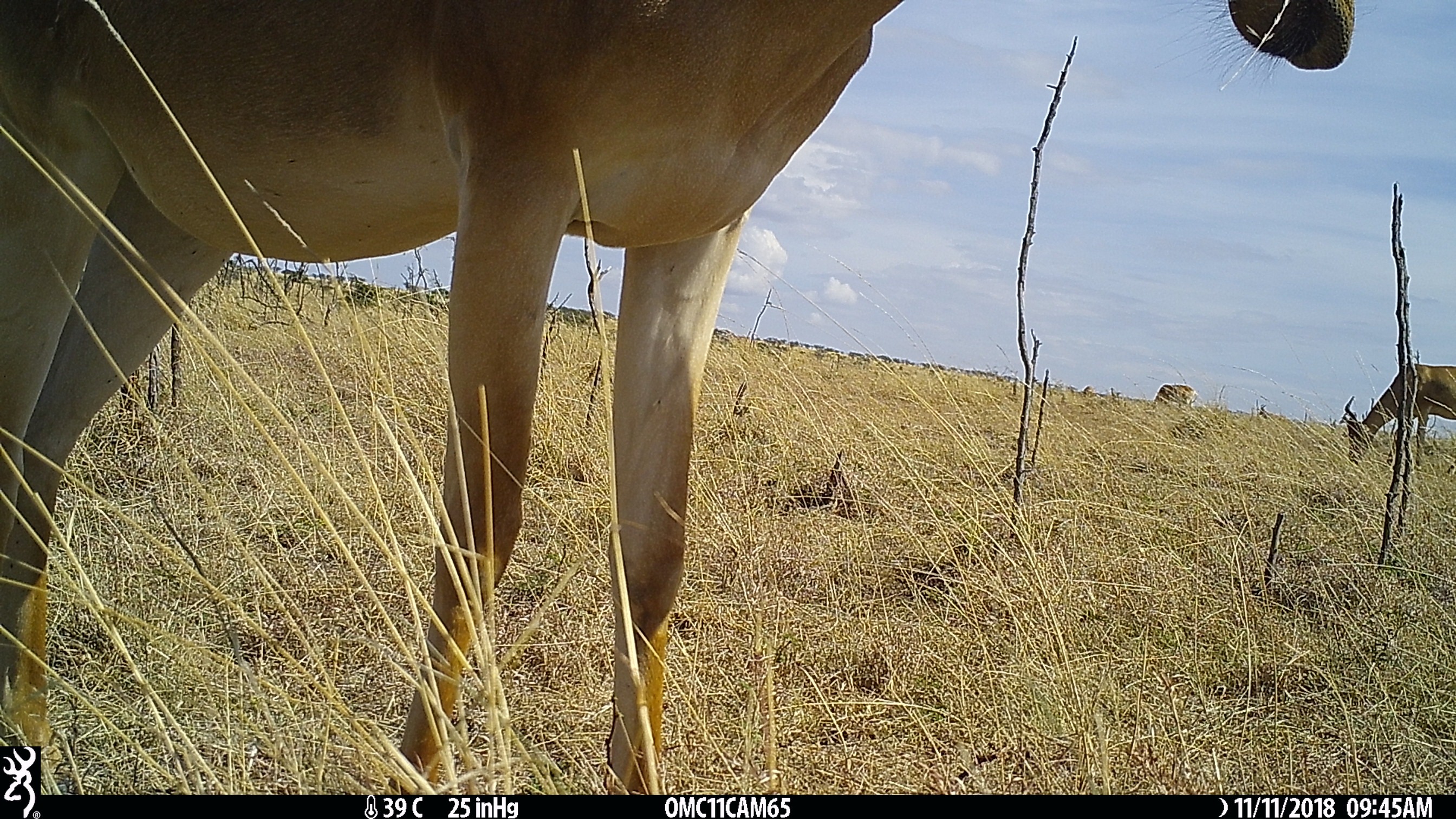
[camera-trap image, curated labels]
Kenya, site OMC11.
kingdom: Animalia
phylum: Chordata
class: Mammalia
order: Artiodactyla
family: Bovidae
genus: Alcelaphus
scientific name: Alcelaphus buselaphus cokii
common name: coke's hartebeest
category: hartebeest cokes